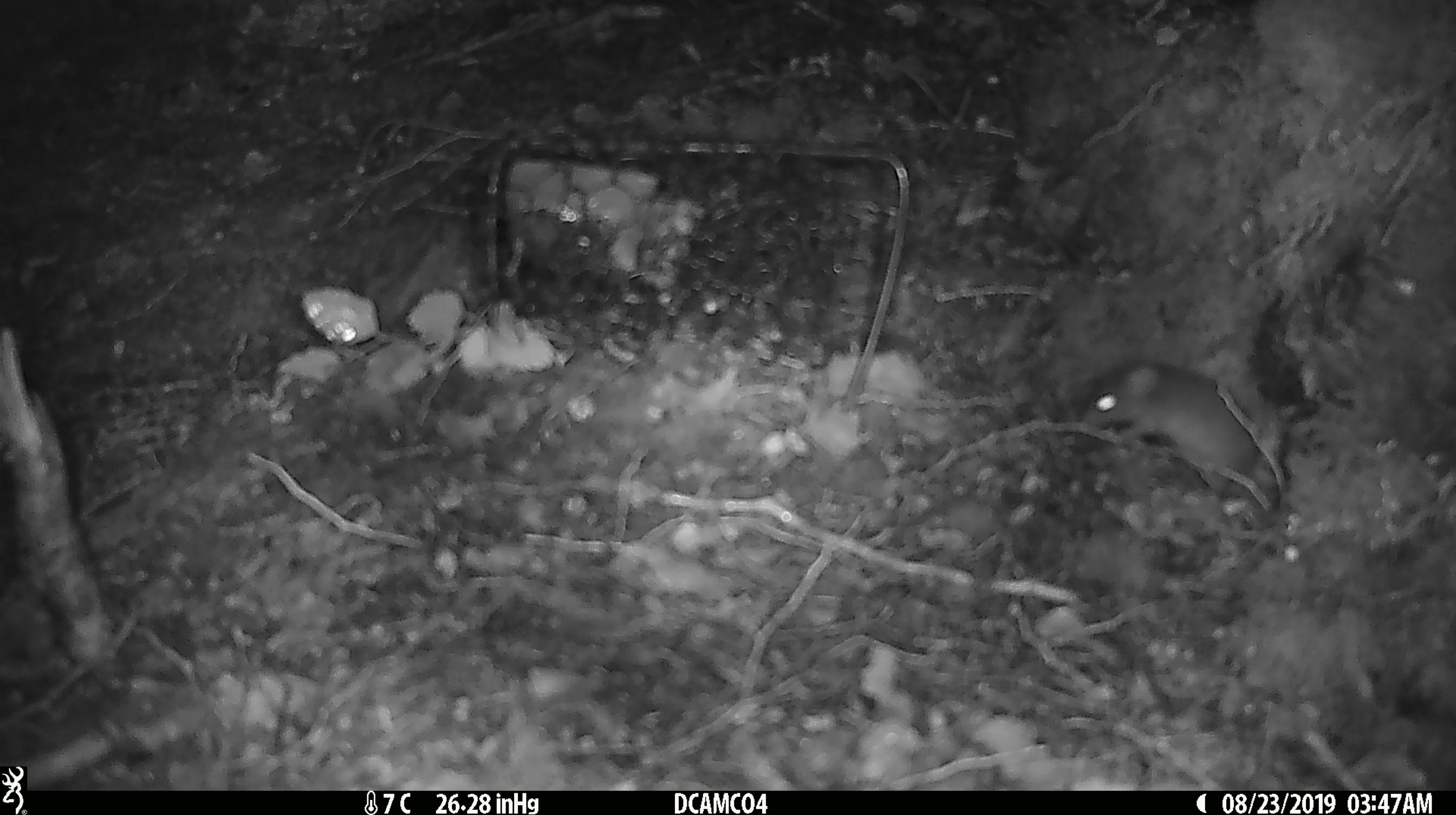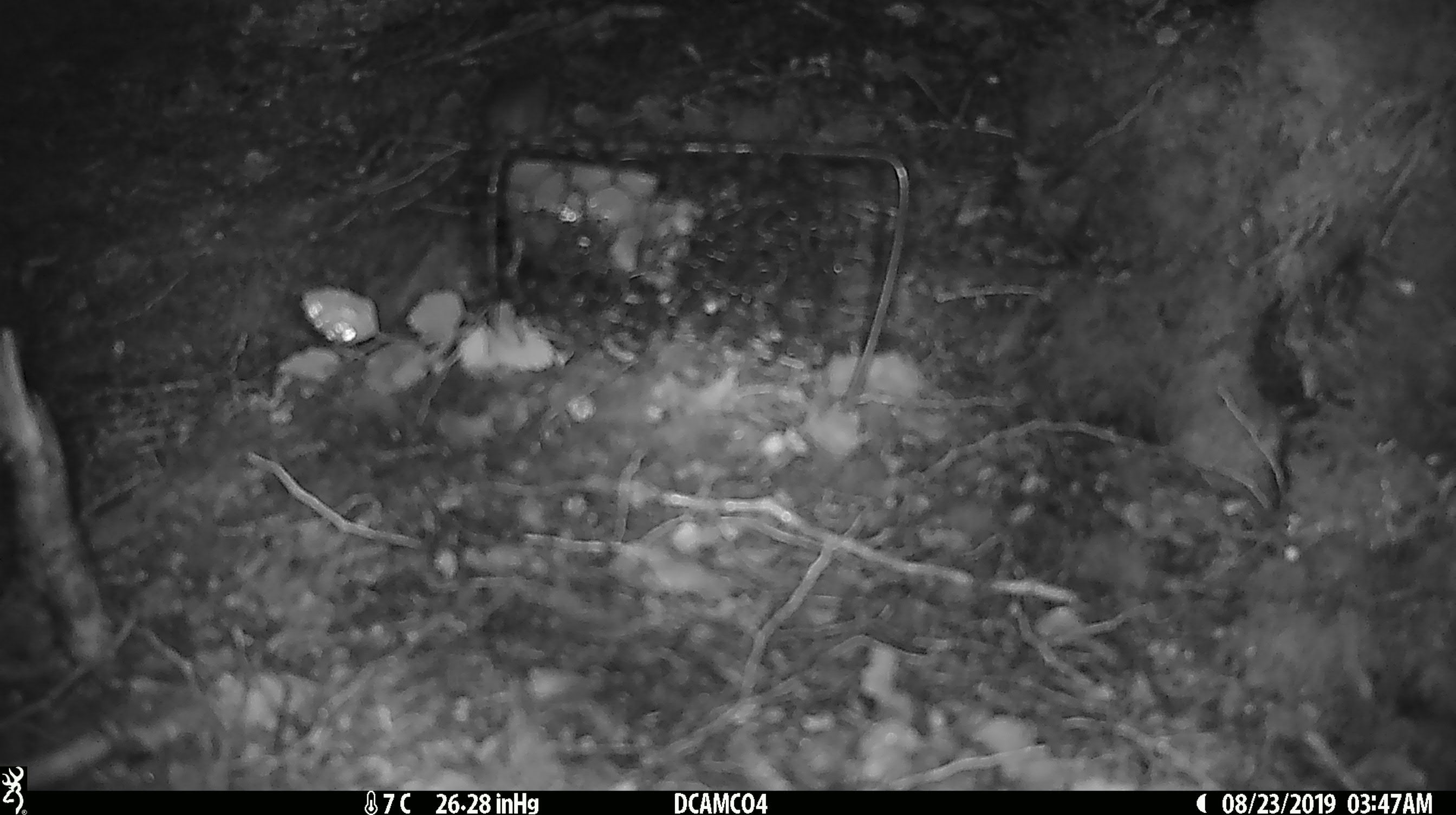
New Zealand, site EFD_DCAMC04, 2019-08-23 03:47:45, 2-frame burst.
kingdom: Animalia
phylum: Chordata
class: Mammalia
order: Rodentia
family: Muridae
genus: Mus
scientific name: Mus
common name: mouse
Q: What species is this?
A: Mouse (Mus).